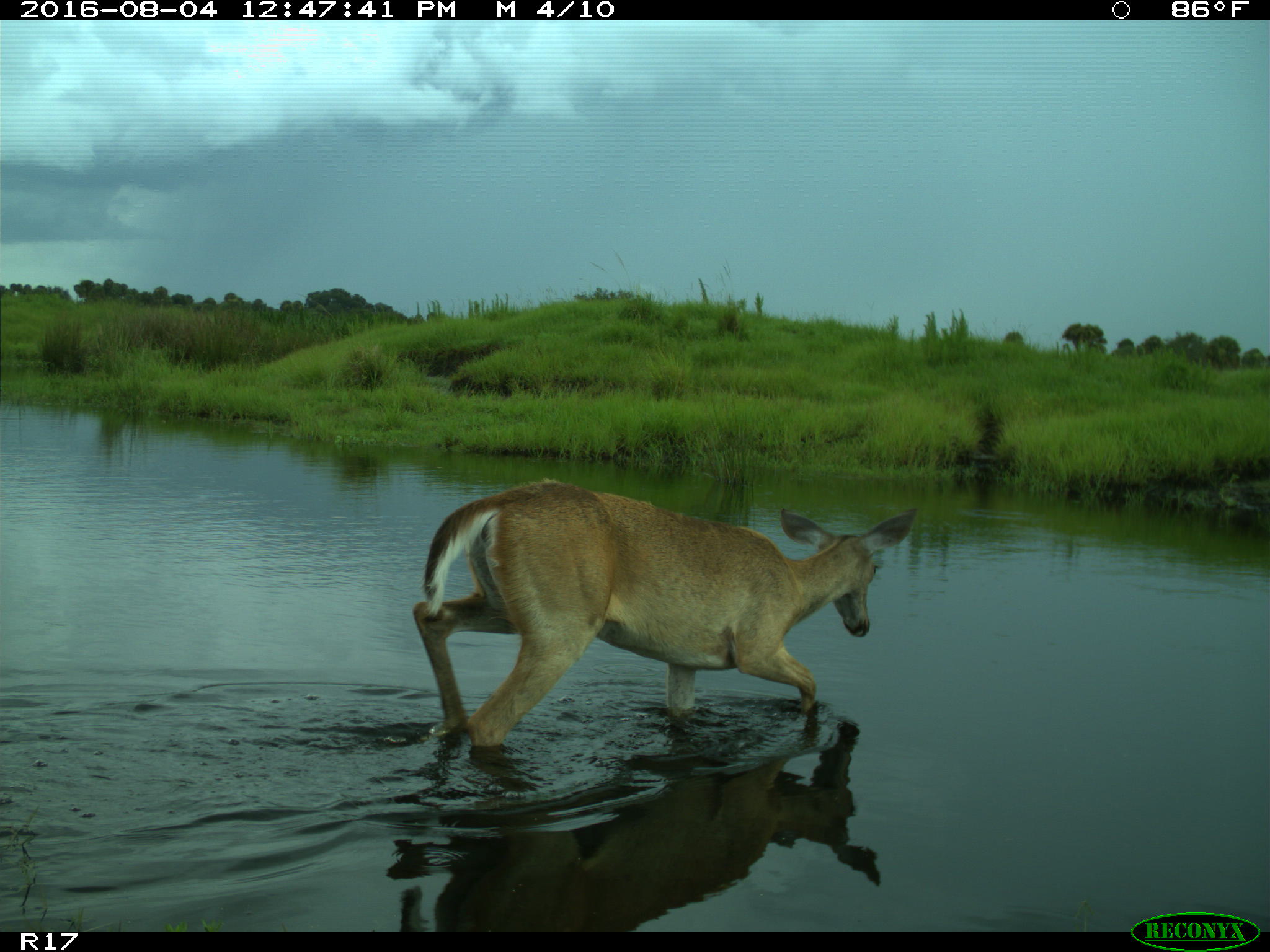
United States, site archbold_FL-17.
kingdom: Animalia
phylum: Chordata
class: Mammalia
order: Artiodactyla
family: Cervidae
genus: Odocoileus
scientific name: Odocoileus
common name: deer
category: unidentified deer